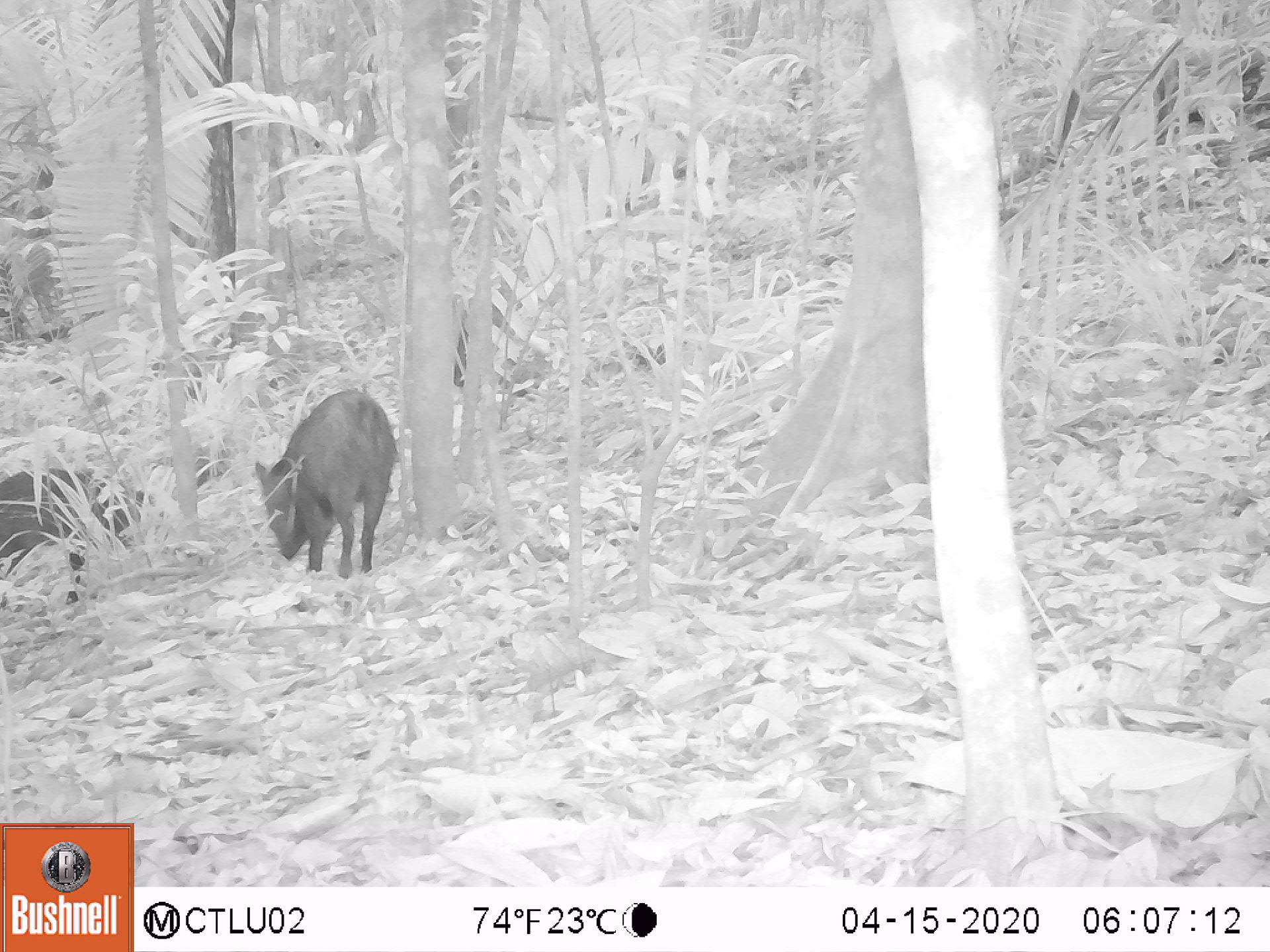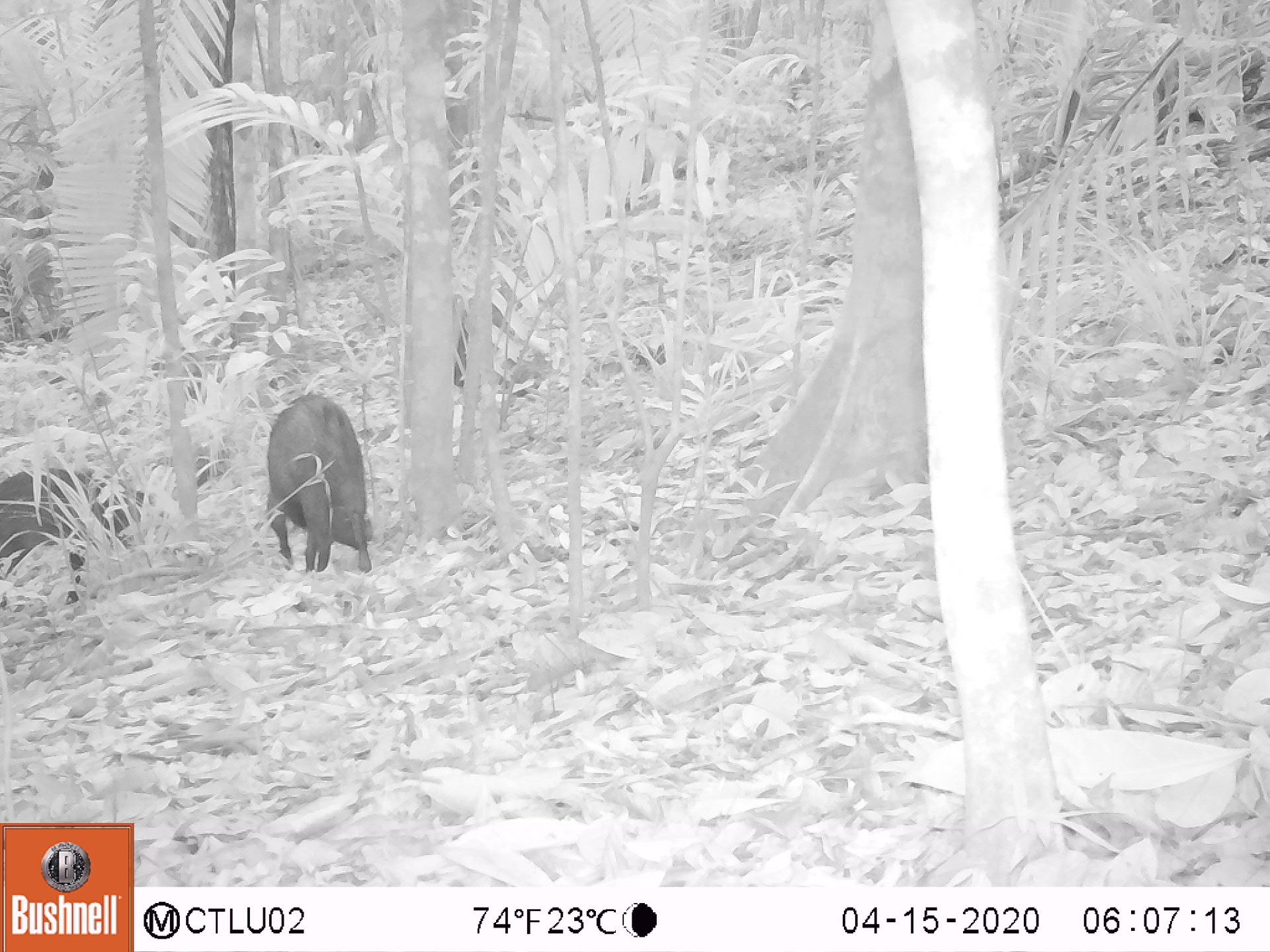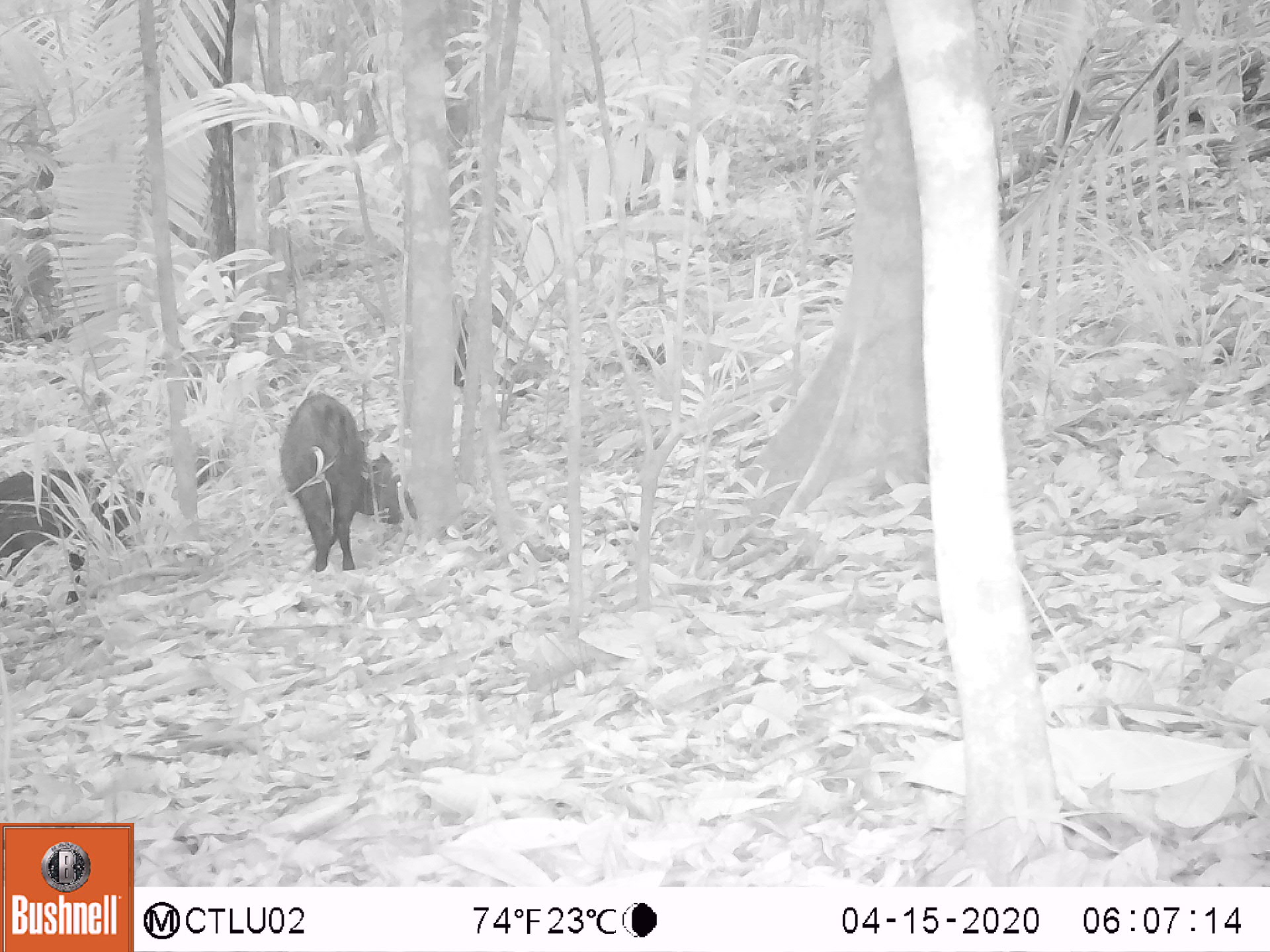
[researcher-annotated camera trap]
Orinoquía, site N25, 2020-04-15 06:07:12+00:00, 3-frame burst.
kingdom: Animalia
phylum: Chordata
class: Mammalia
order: Artiodactyla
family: Tayassuidae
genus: Pecari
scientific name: Pecari tajacu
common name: collared peccary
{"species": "collared peccary (Pecari tajacu)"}